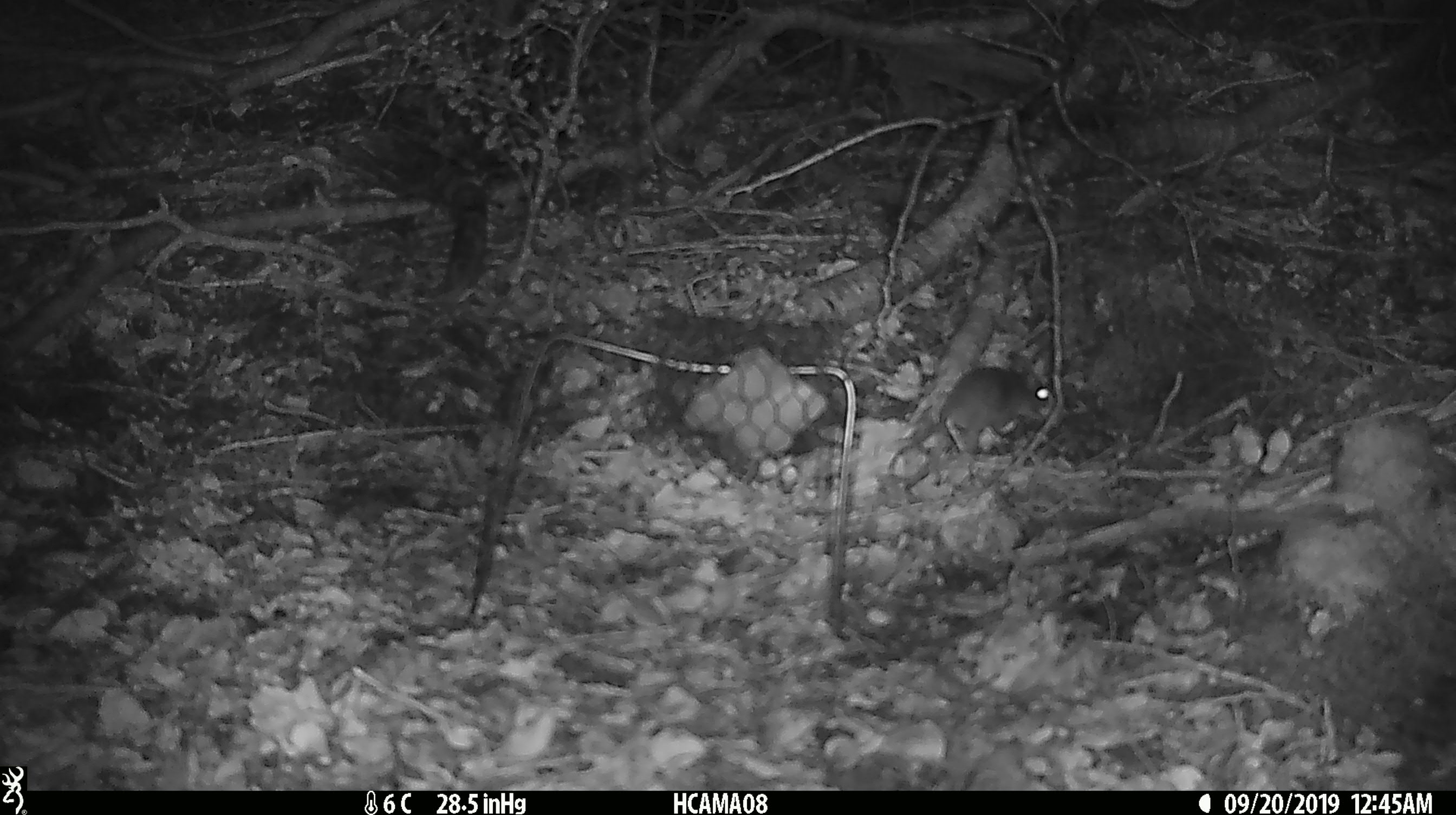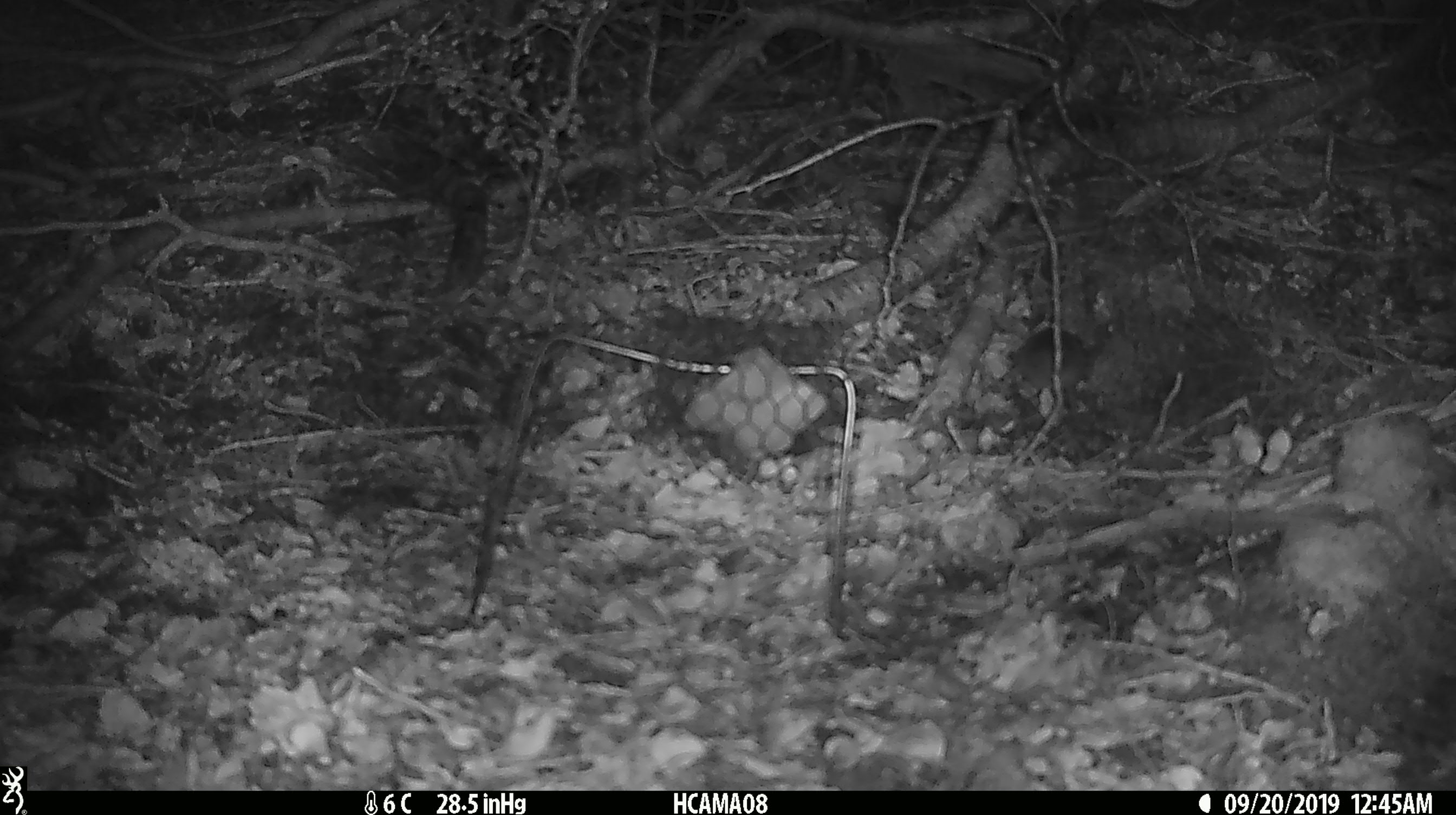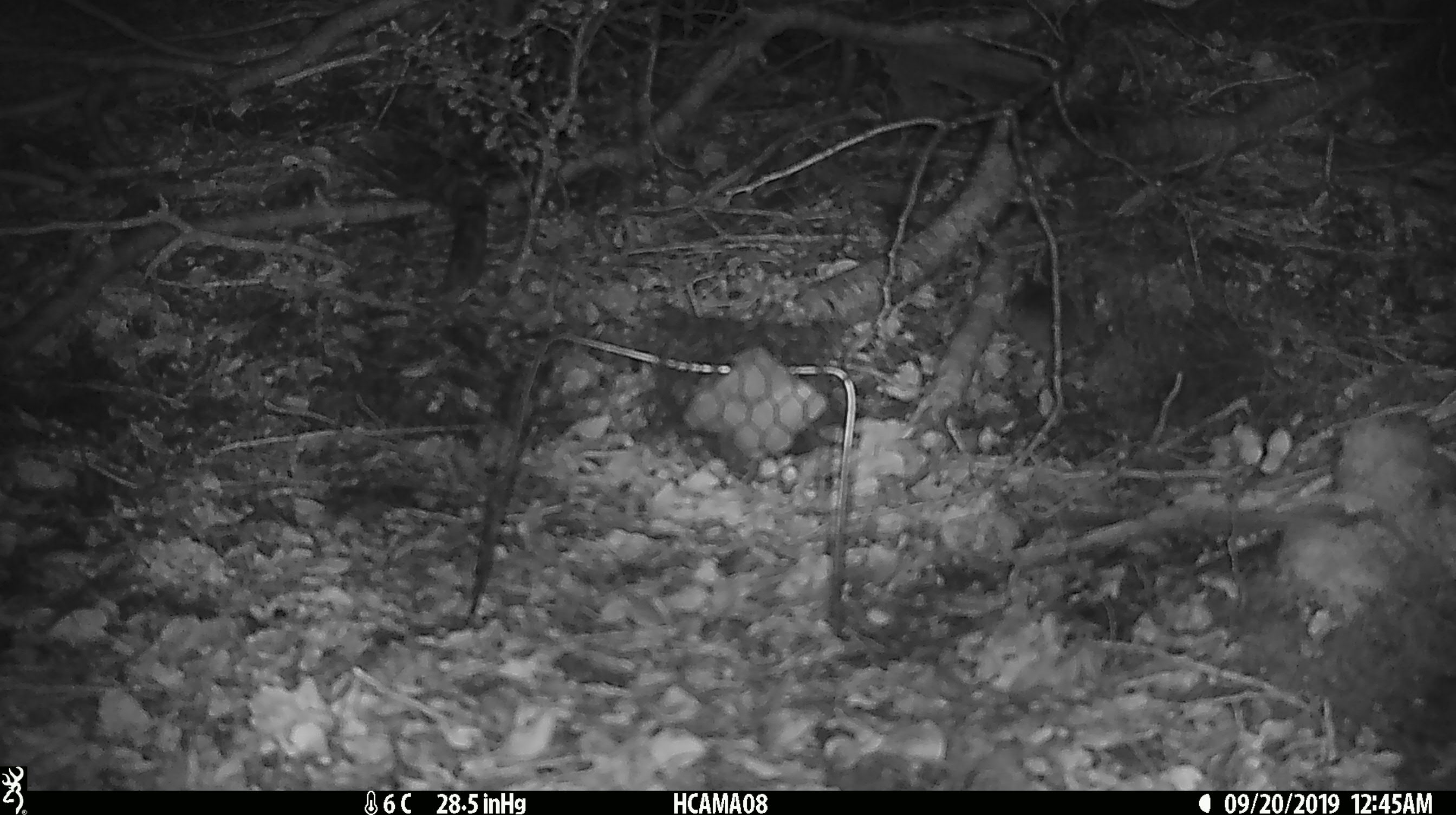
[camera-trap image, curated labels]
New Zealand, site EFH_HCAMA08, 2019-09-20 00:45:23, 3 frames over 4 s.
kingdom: Animalia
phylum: Chordata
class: Mammalia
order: Rodentia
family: Muridae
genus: Mus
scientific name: Mus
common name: mouse